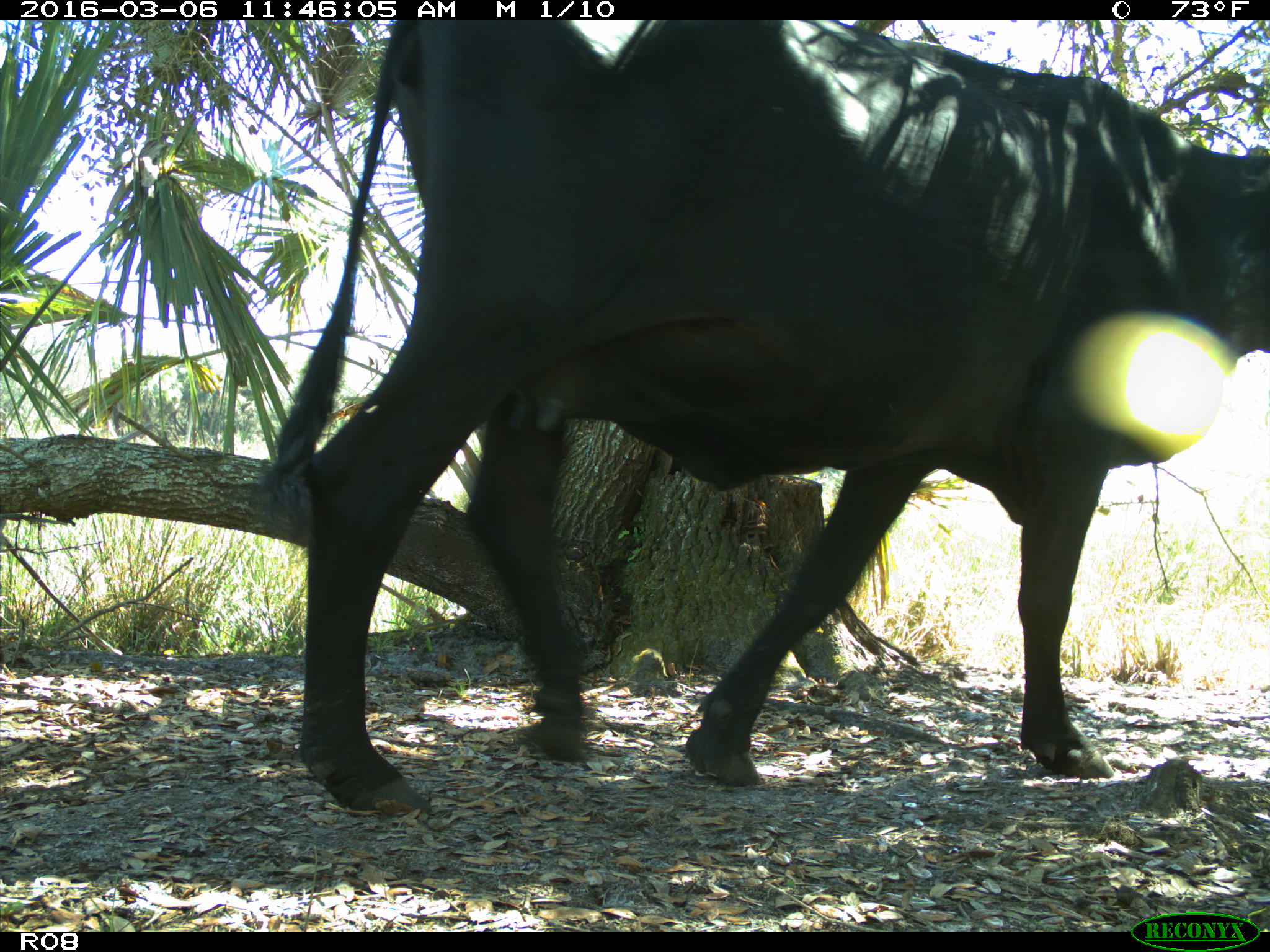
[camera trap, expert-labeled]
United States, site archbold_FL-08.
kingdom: Animalia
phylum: Chordata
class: Mammalia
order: Artiodactyla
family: Bovidae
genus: Bos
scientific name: Bos taurus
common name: domestic cow